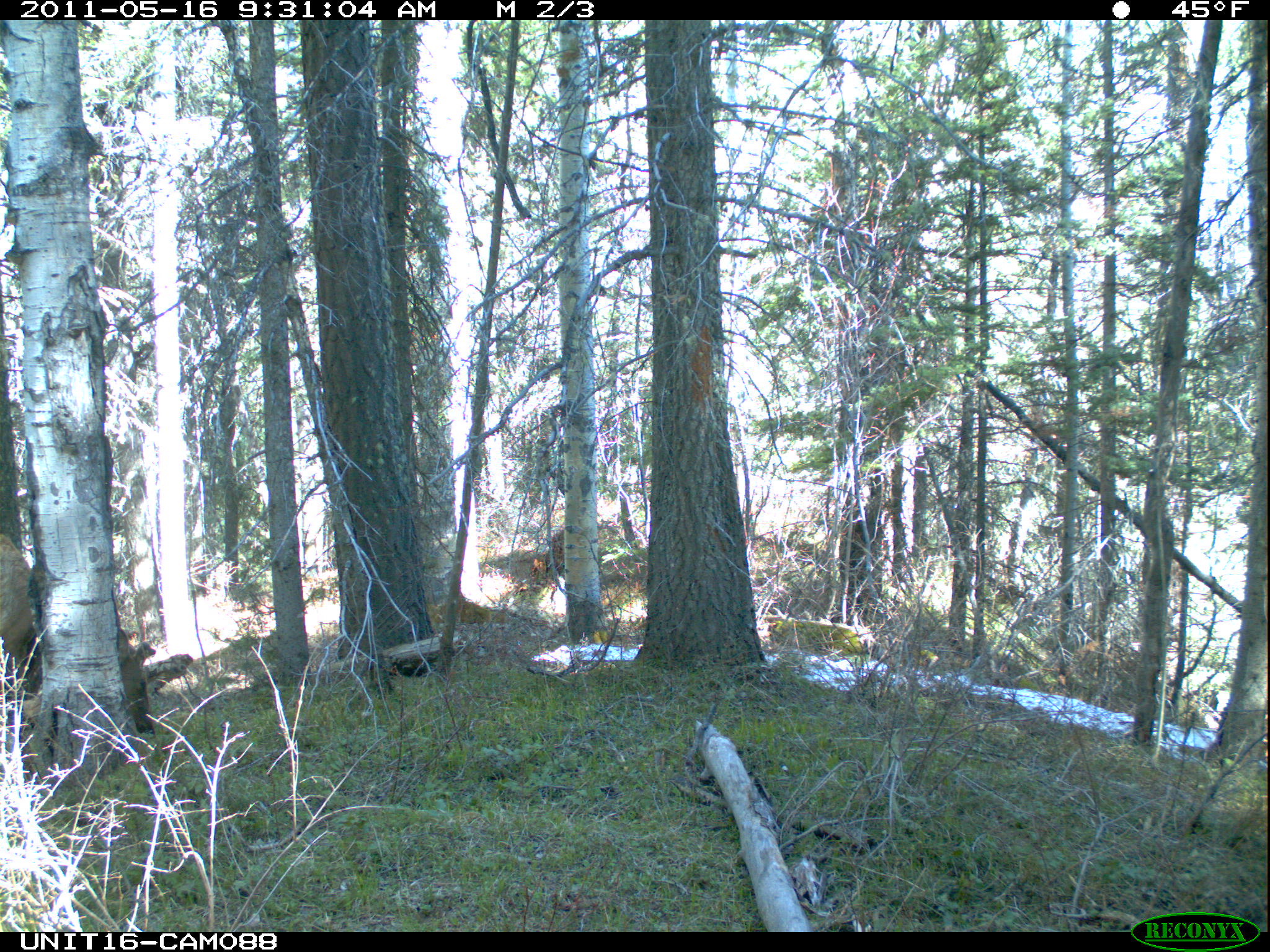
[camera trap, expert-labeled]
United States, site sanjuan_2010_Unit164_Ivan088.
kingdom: Animalia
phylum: Chordata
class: Mammalia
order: Artiodactyla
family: Cervidae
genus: Cervus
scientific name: Cervus elaphus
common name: red deer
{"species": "Cervus elaphus (red deer)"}